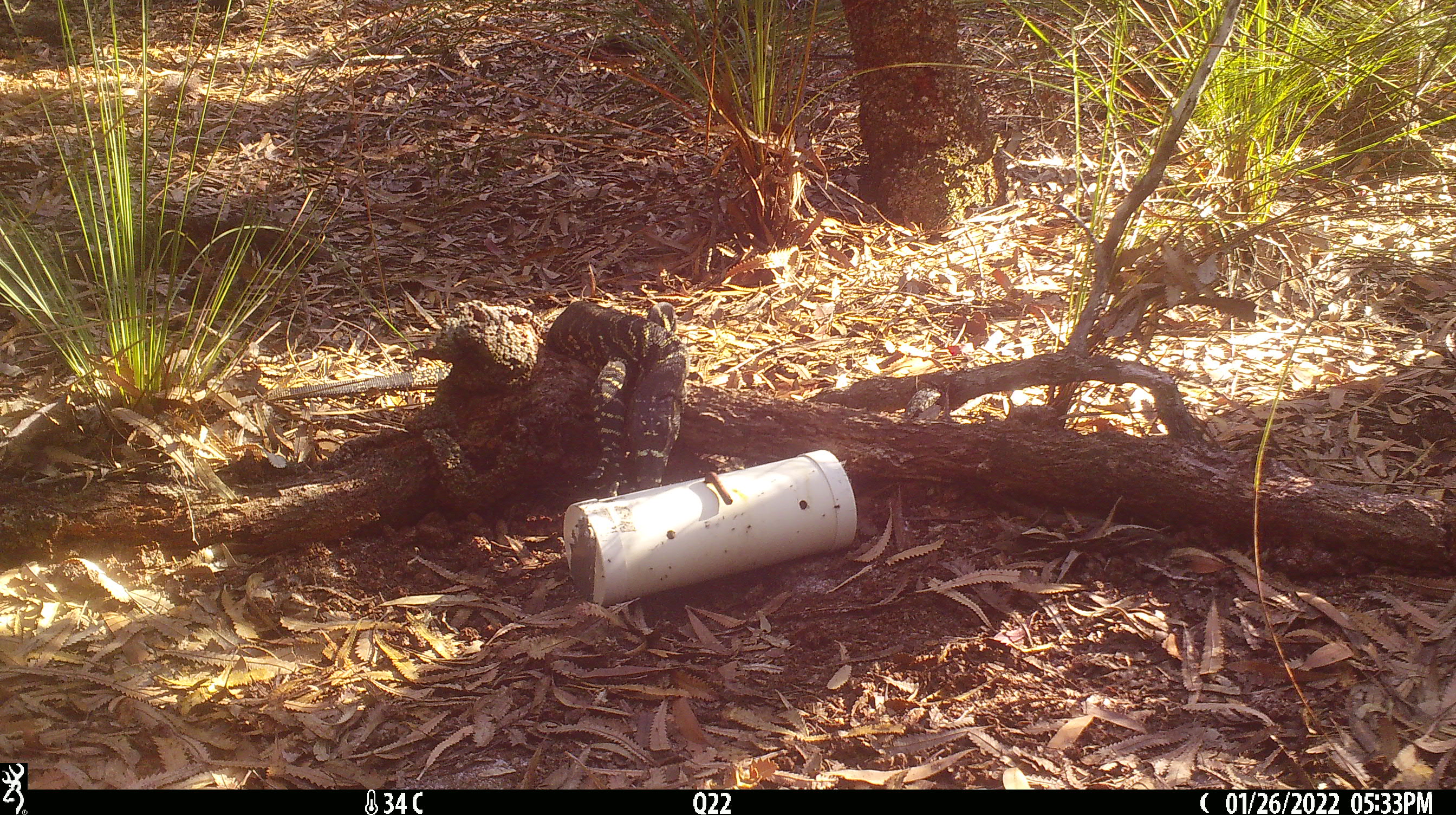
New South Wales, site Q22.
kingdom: Animalia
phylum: Chordata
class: Reptilia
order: Squamata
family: Varanidae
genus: Varanus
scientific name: Varanus varius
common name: lace monitor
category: goanna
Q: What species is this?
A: Goanna (lace monitor) (Varanus varius).